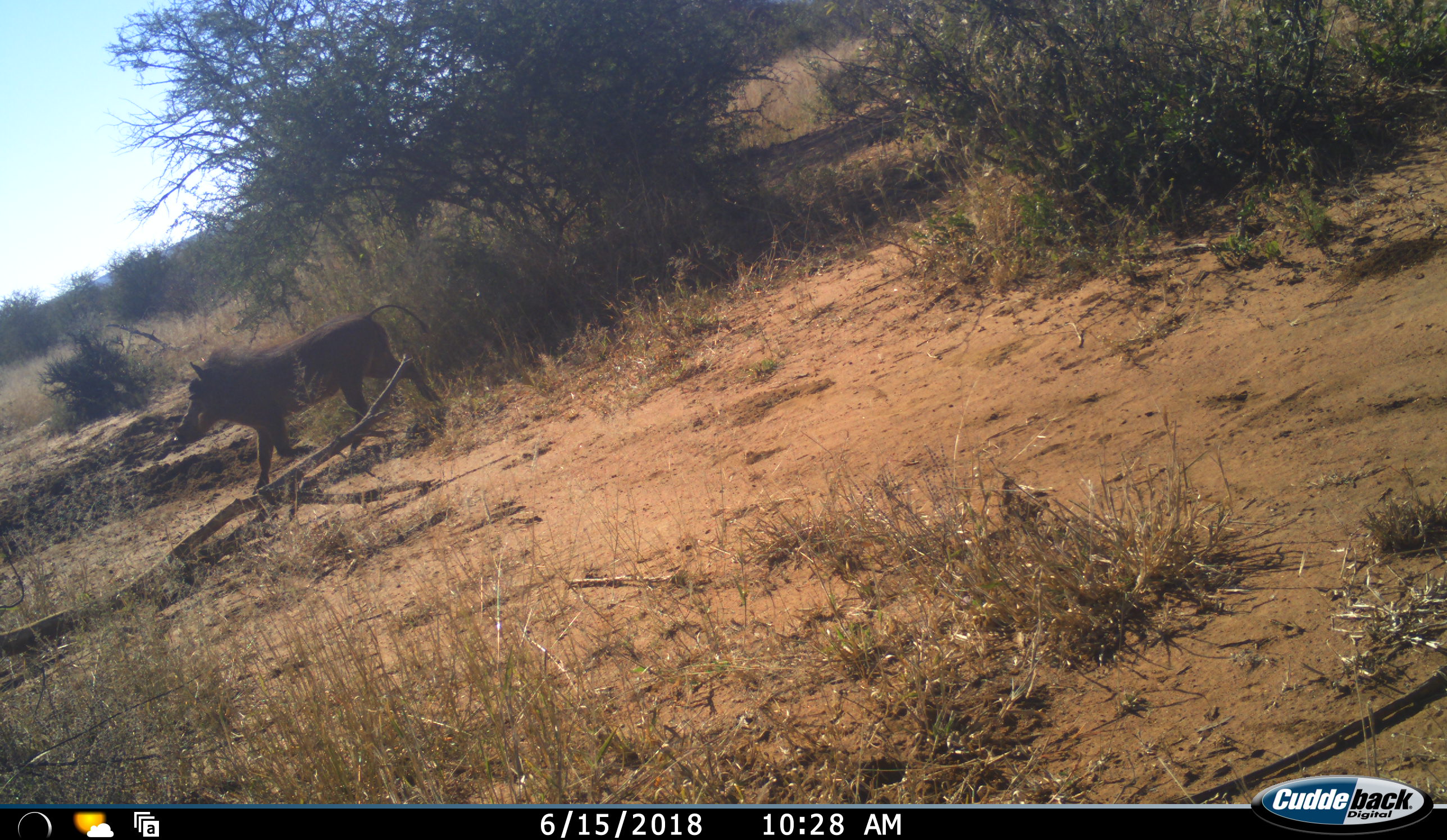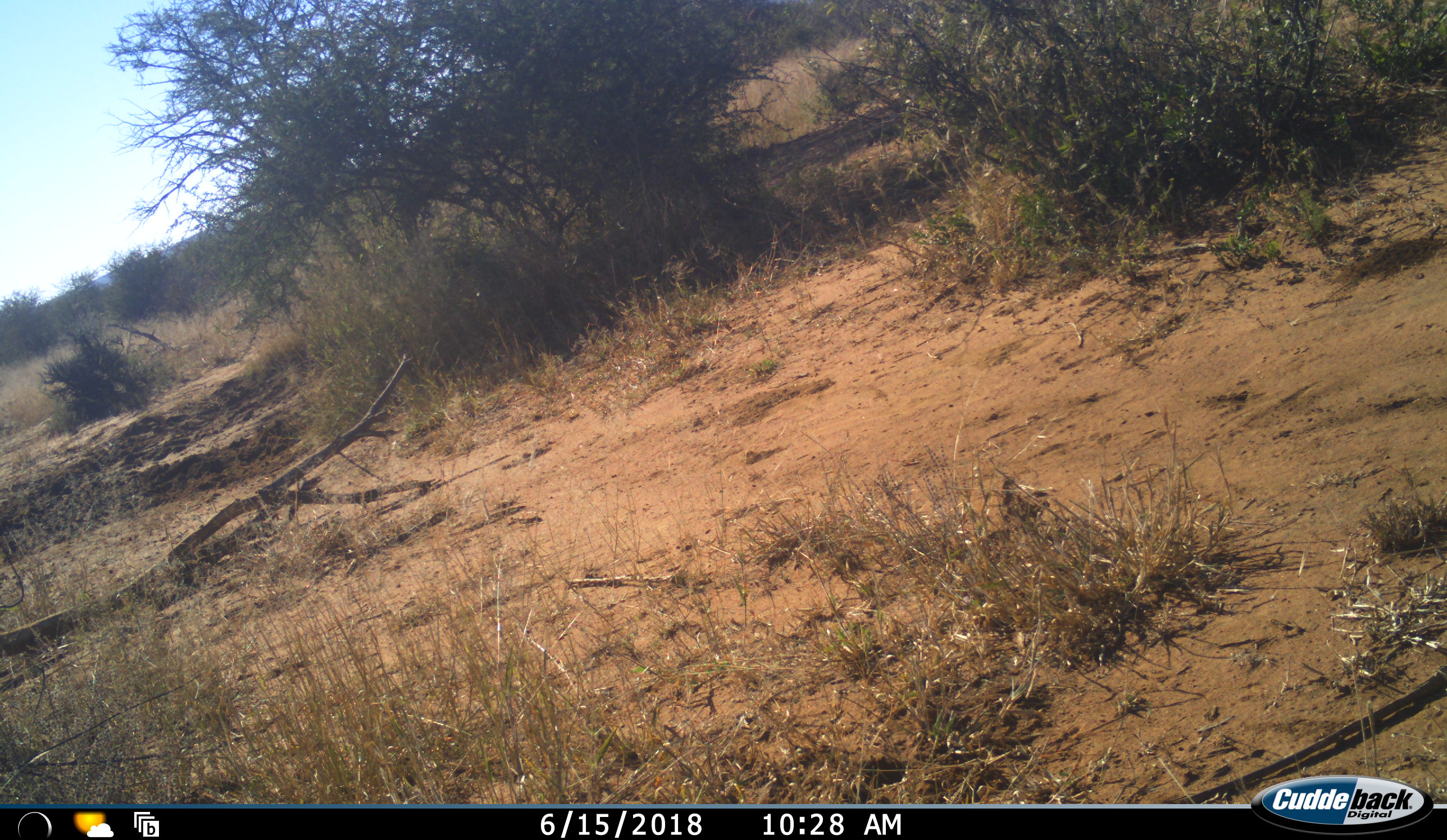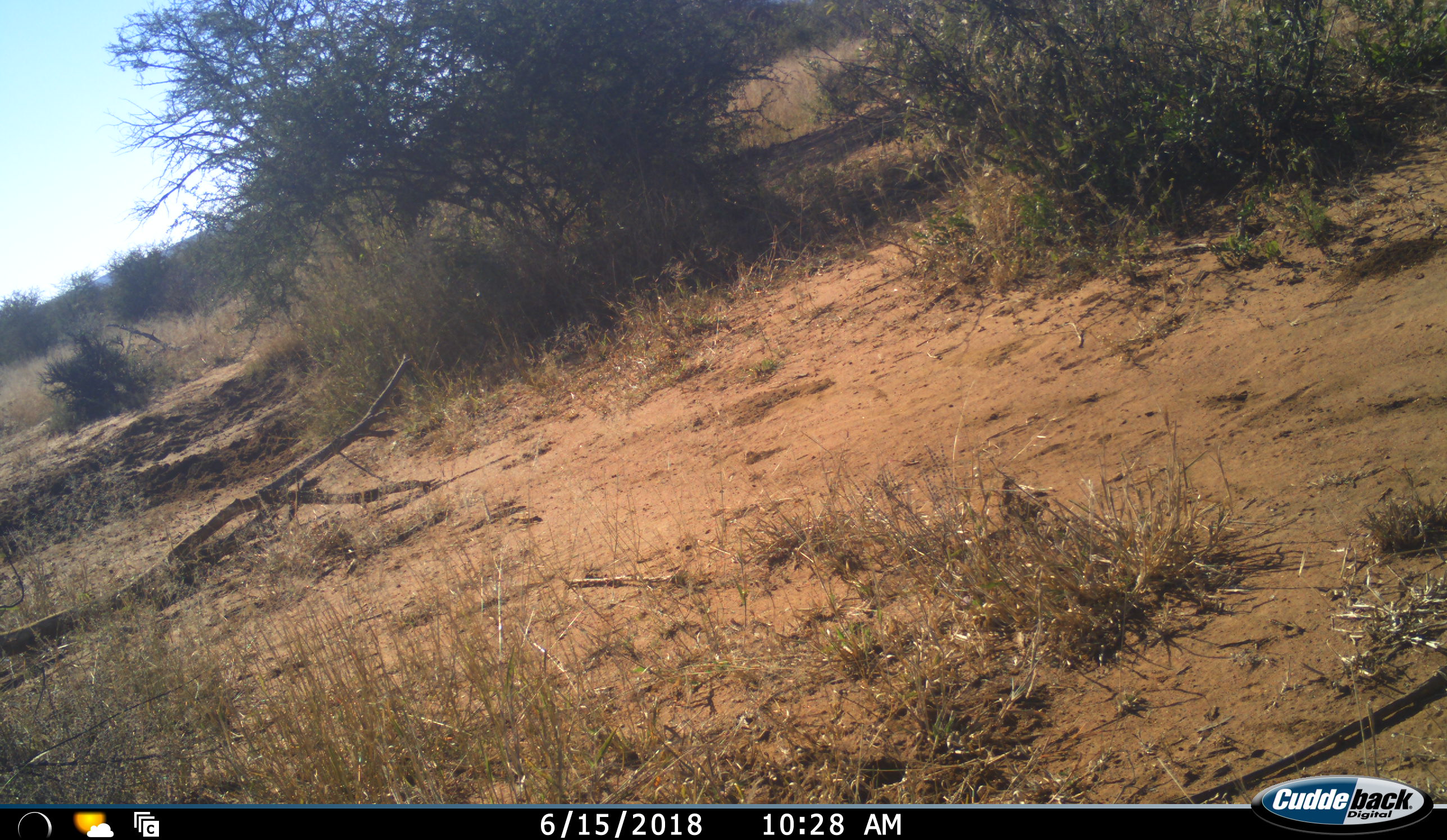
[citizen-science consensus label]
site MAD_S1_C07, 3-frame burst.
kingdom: Animalia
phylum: Chordata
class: Mammalia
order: Artiodactyla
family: Suidae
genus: Phacochoerus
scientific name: Phacochoerus africanus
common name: warthog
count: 1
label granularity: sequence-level